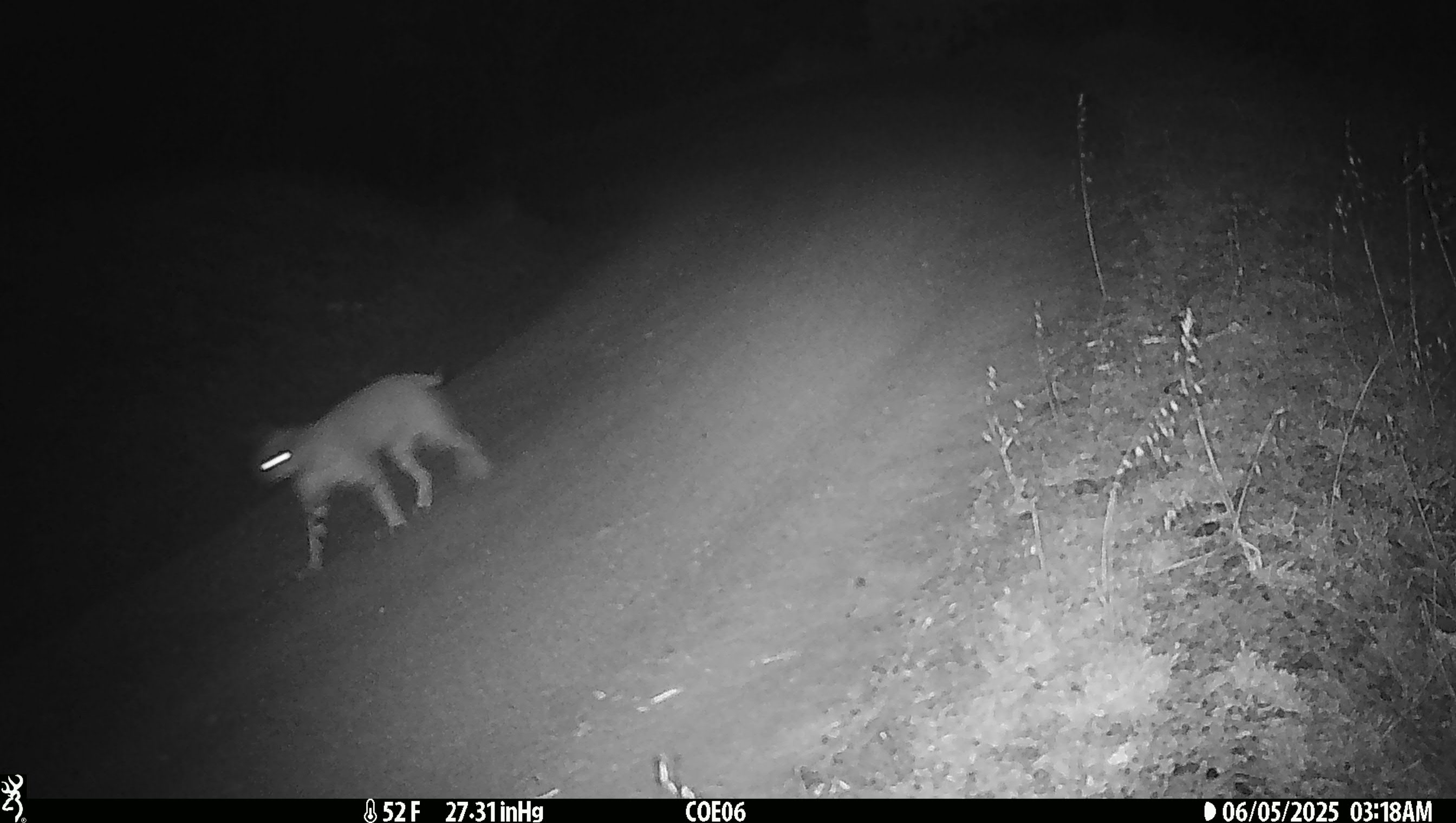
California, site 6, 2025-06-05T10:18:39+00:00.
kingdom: Animalia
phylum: Chordata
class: Mammalia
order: Carnivora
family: Felidae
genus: Lynx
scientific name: Lynx rufus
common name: bobcat